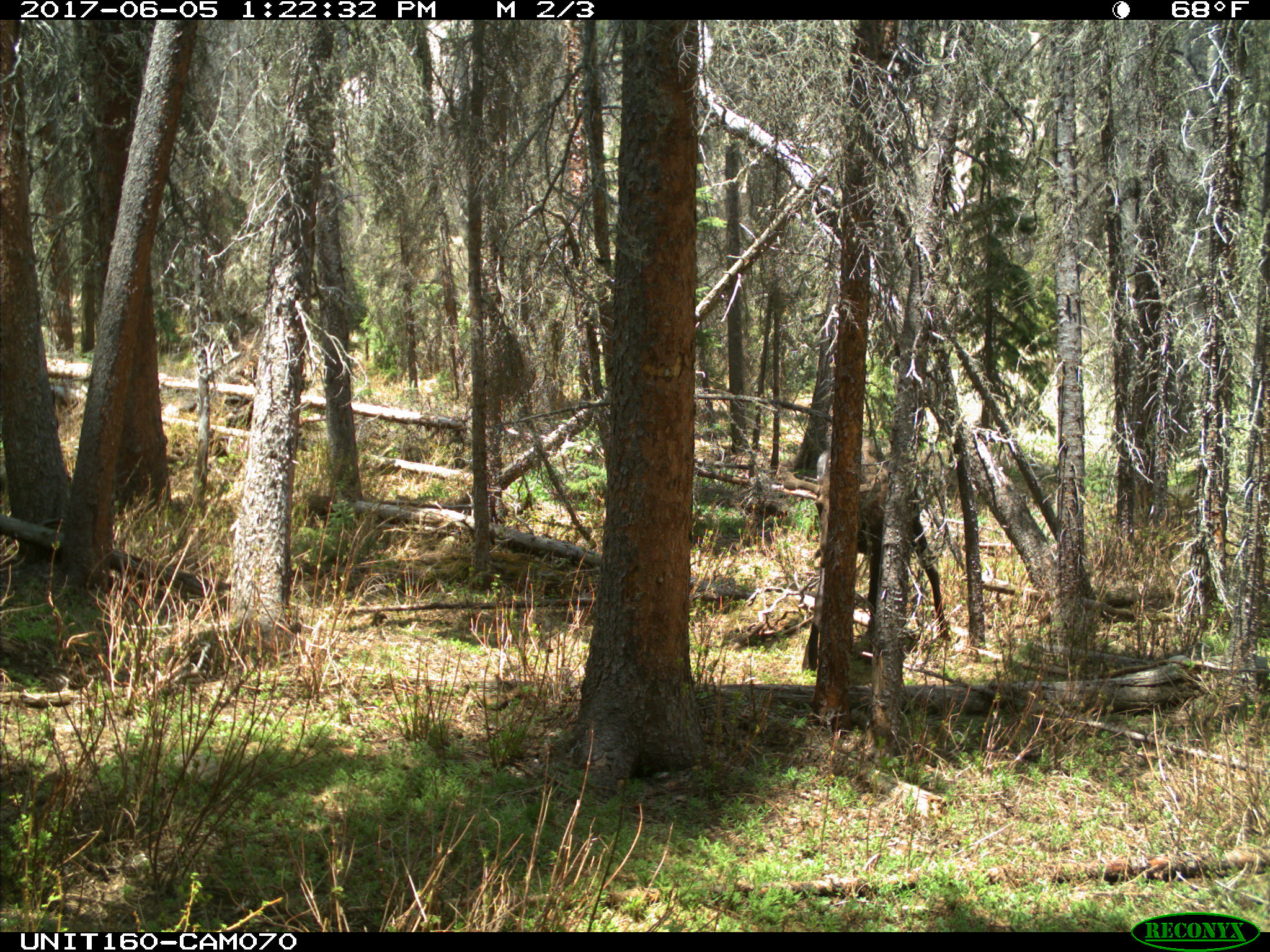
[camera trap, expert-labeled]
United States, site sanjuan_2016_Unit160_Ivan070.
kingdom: Animalia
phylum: Chordata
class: Mammalia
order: Artiodactyla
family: Cervidae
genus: Alces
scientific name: Alces alces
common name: moose